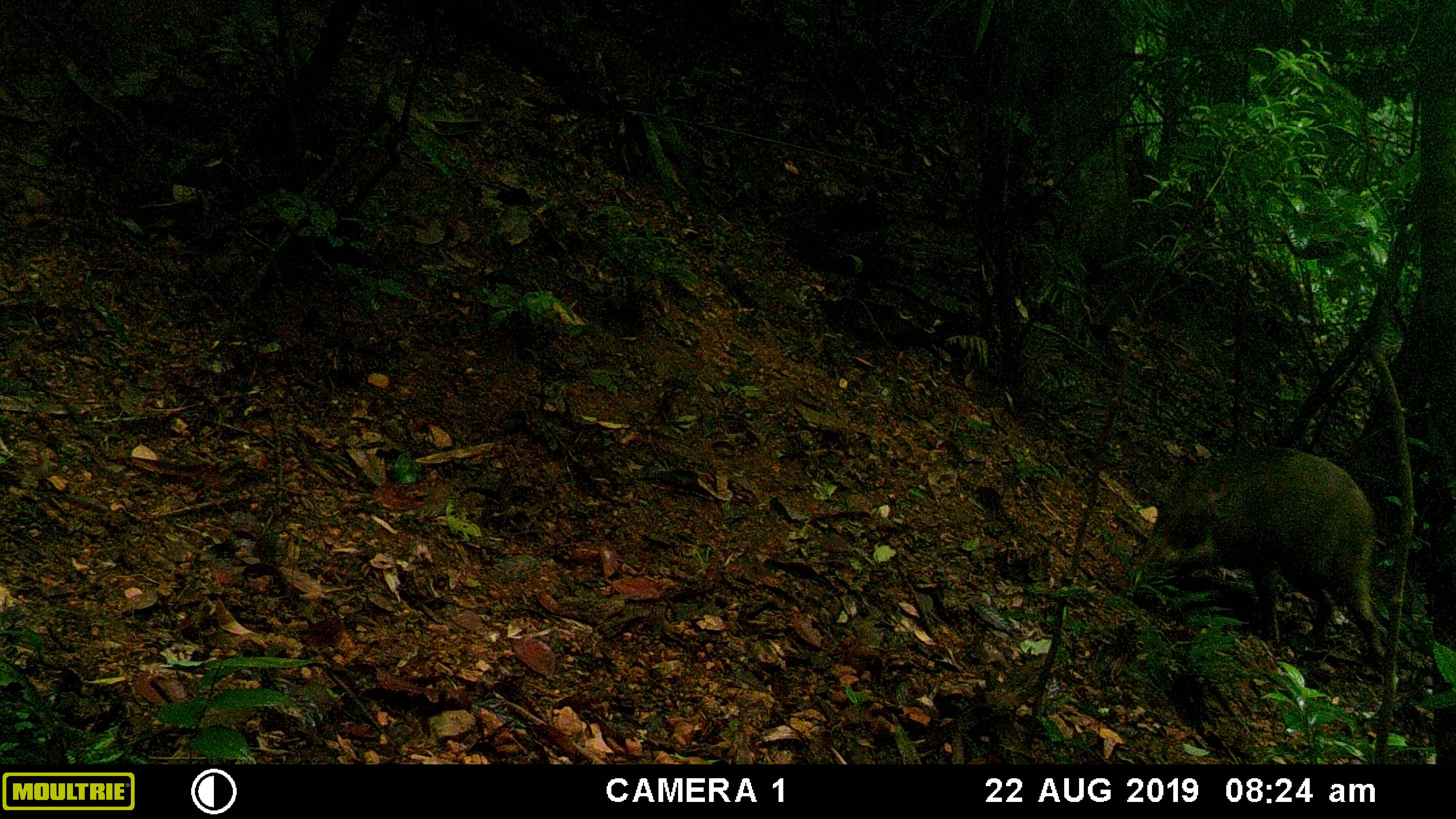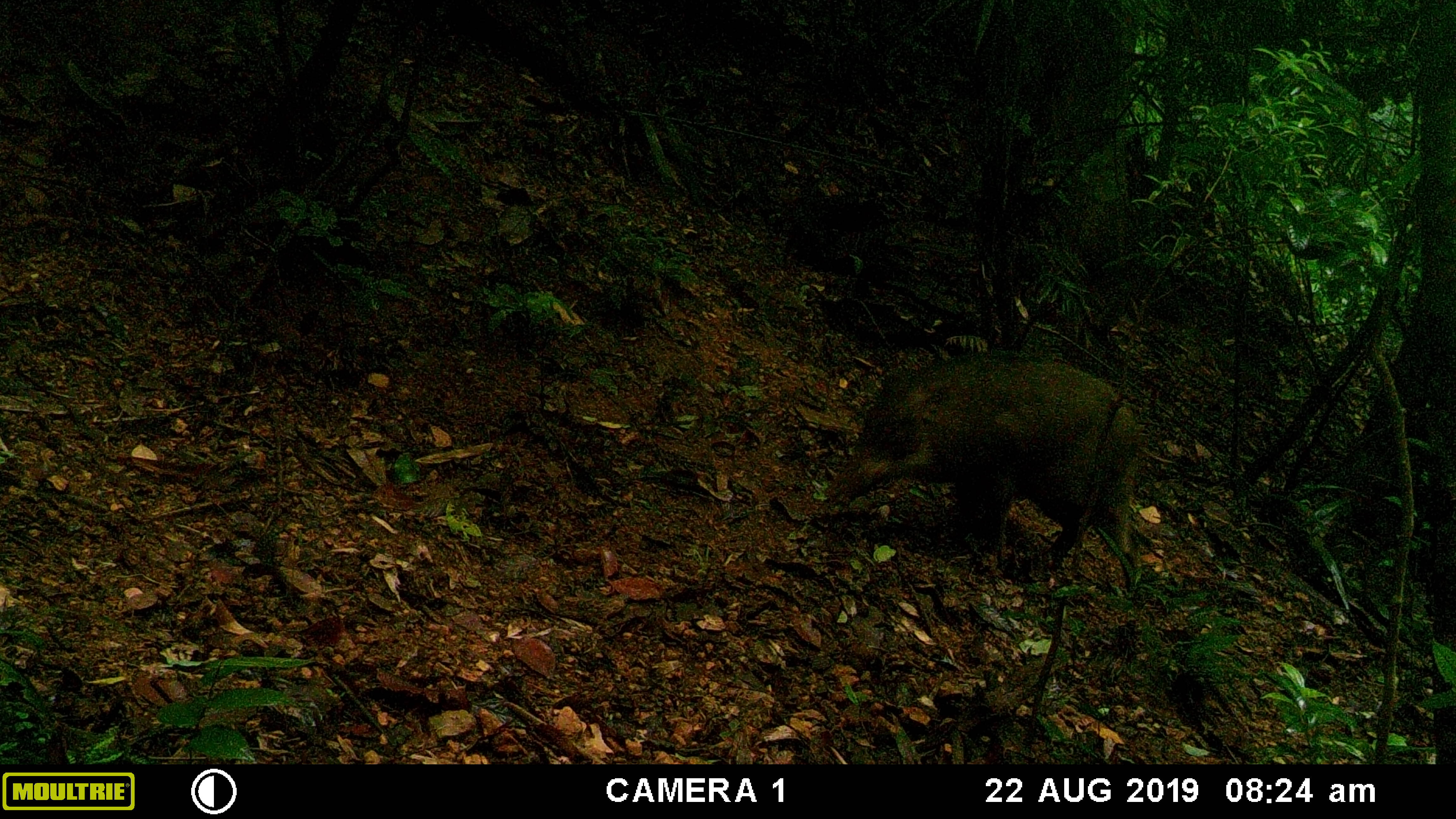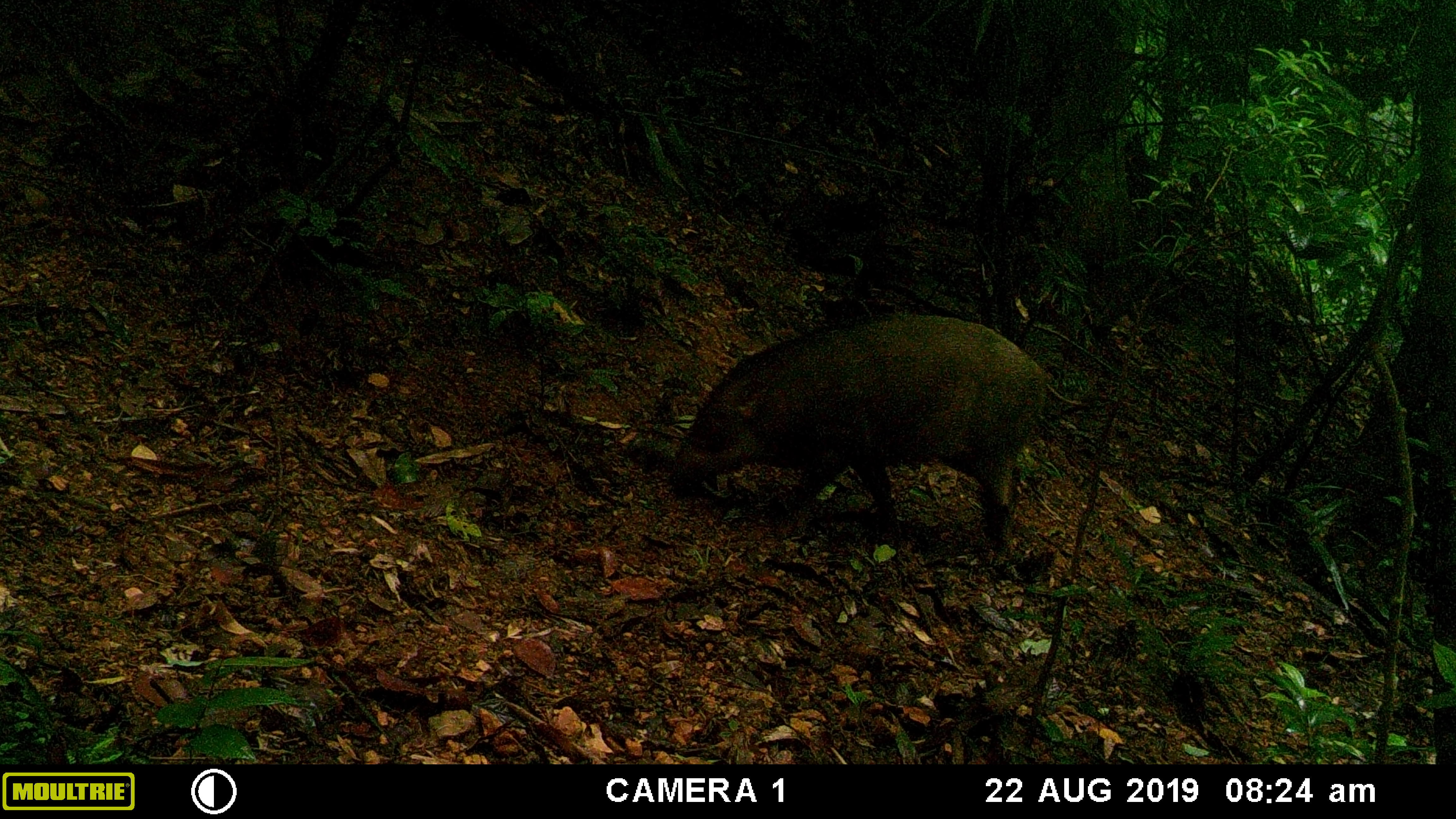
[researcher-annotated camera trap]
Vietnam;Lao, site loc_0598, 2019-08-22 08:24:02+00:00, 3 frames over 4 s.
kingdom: Animalia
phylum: Chordata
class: Mammalia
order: Artiodactyla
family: Suidae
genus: Sus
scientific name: Sus scrofa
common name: eurasian wild pig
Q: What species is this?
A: Eurasian wild pig (Sus scrofa).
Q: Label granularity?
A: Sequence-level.